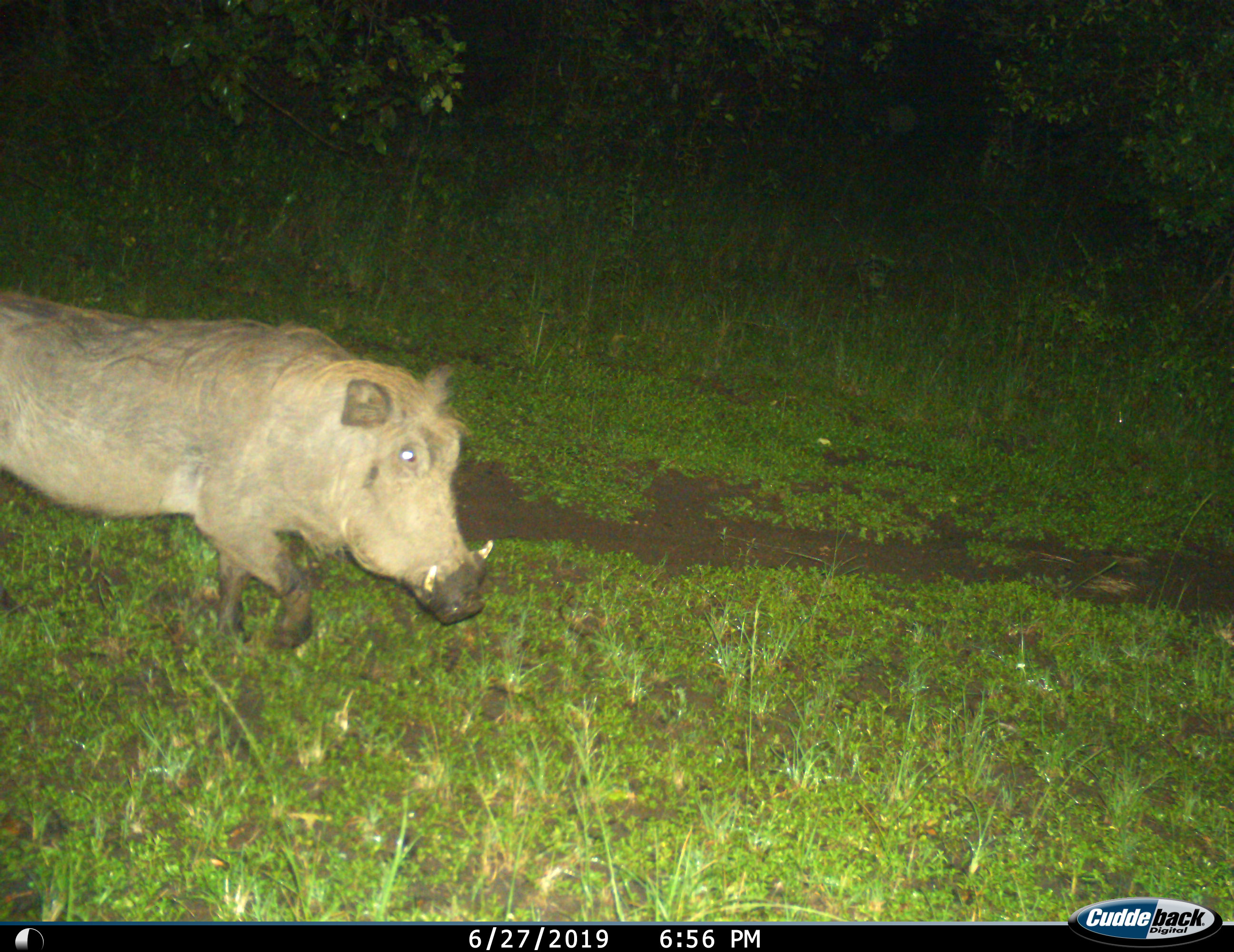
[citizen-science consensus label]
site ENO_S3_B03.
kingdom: Animalia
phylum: Chordata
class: Mammalia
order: Artiodactyla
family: Suidae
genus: Phacochoerus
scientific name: Phacochoerus africanus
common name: warthog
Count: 1.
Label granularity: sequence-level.